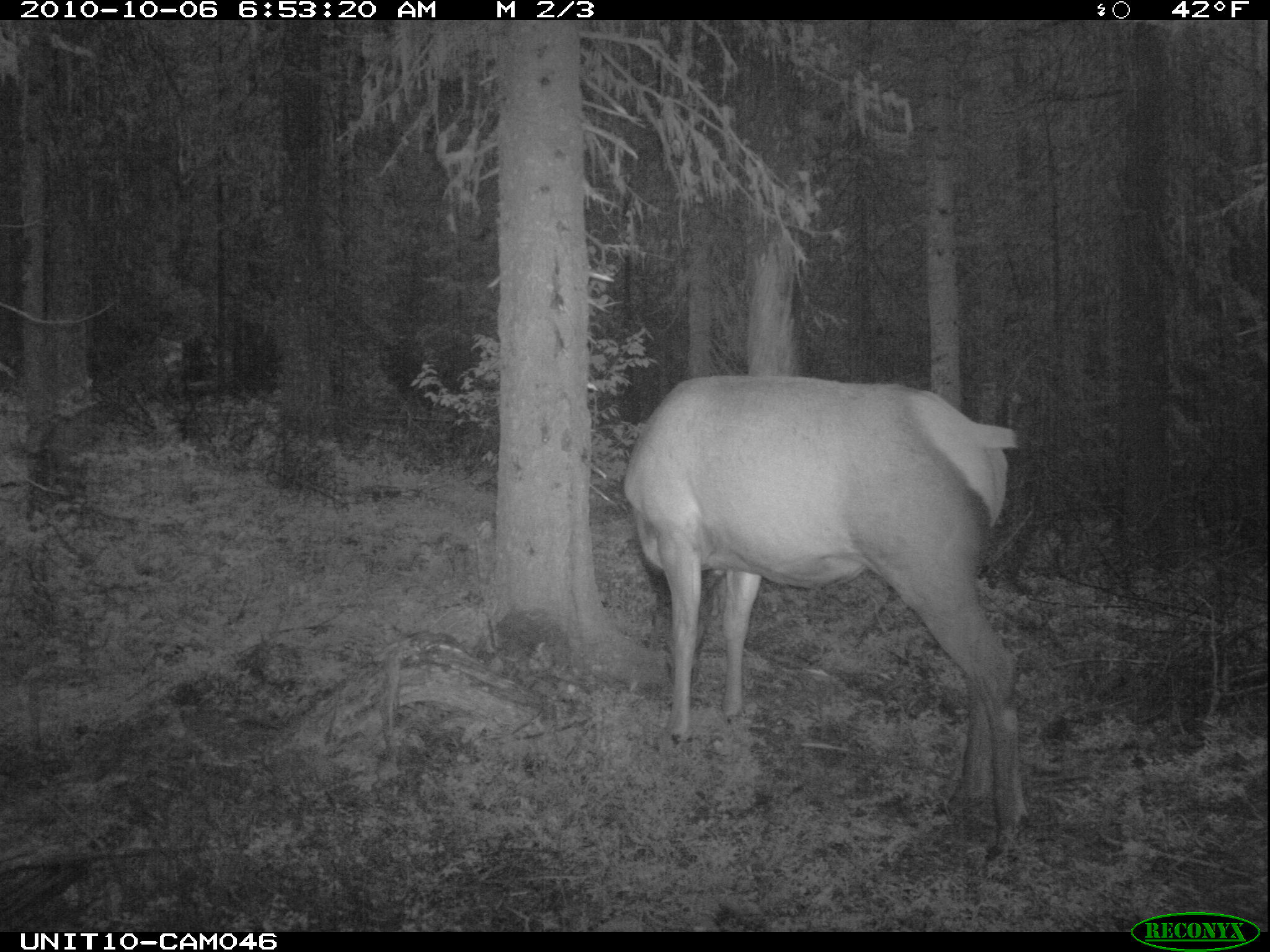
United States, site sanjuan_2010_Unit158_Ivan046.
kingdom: Animalia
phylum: Chordata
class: Mammalia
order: Artiodactyla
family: Cervidae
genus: Cervus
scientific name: Cervus elaphus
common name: red deer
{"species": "Cervus elaphus (red deer)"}